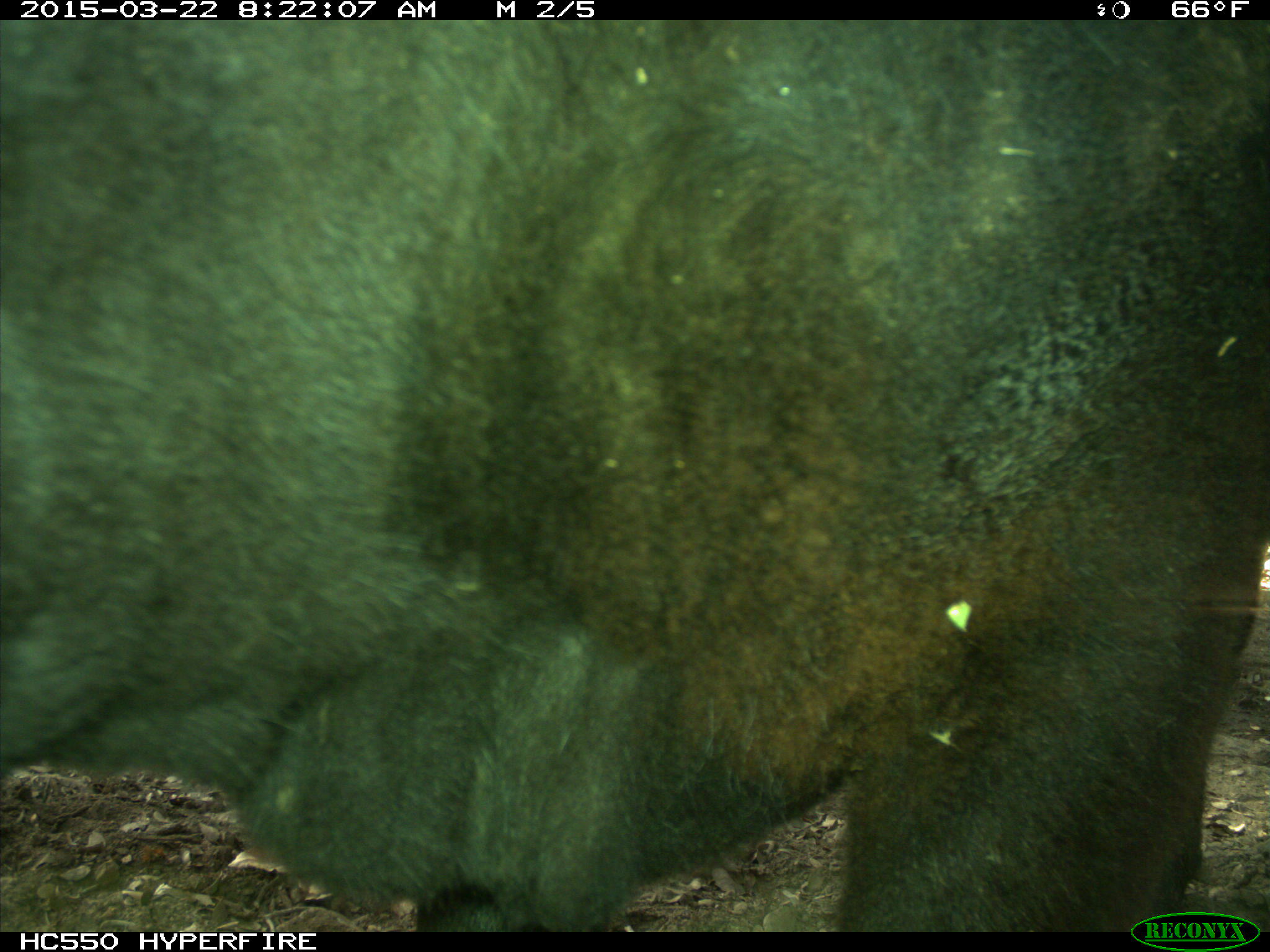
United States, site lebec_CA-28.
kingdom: Animalia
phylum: Chordata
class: Mammalia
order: Artiodactyla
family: Bovidae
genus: Bos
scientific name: Bos taurus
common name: domestic cow